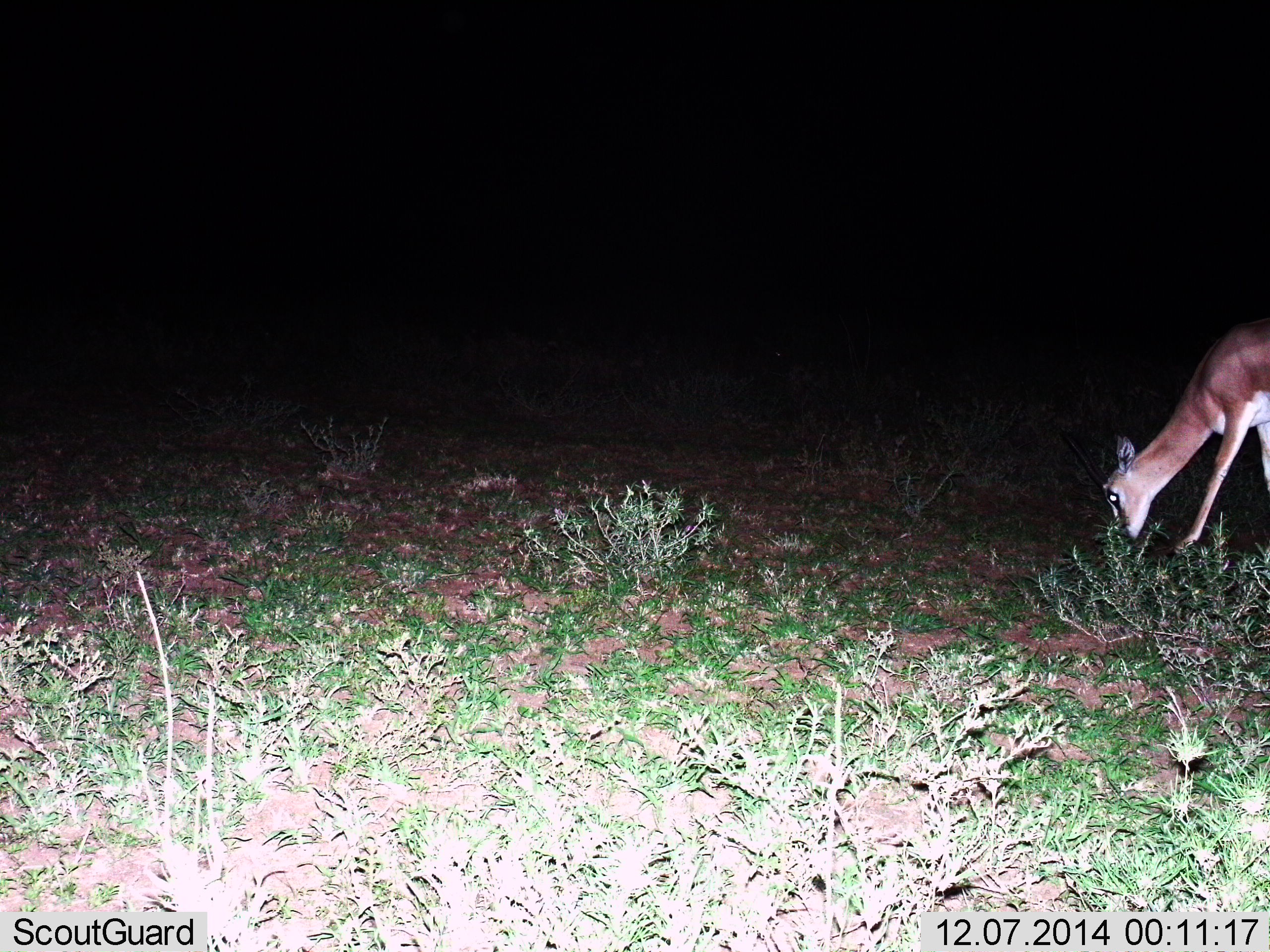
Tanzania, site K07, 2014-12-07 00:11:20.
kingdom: Animalia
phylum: Chordata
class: Mammalia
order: Artiodactyla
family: Bovidae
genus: Nanger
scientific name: Nanger granti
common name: grant's gazelle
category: gazellegrants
Gazellegrants (grant's gazelle) (Nanger granti), count 1. Behavior (volunteer vote fractions): standing 11%, resting 0%, moving 0%, interacting 0%. Young present (vote fraction): 0%. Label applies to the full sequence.